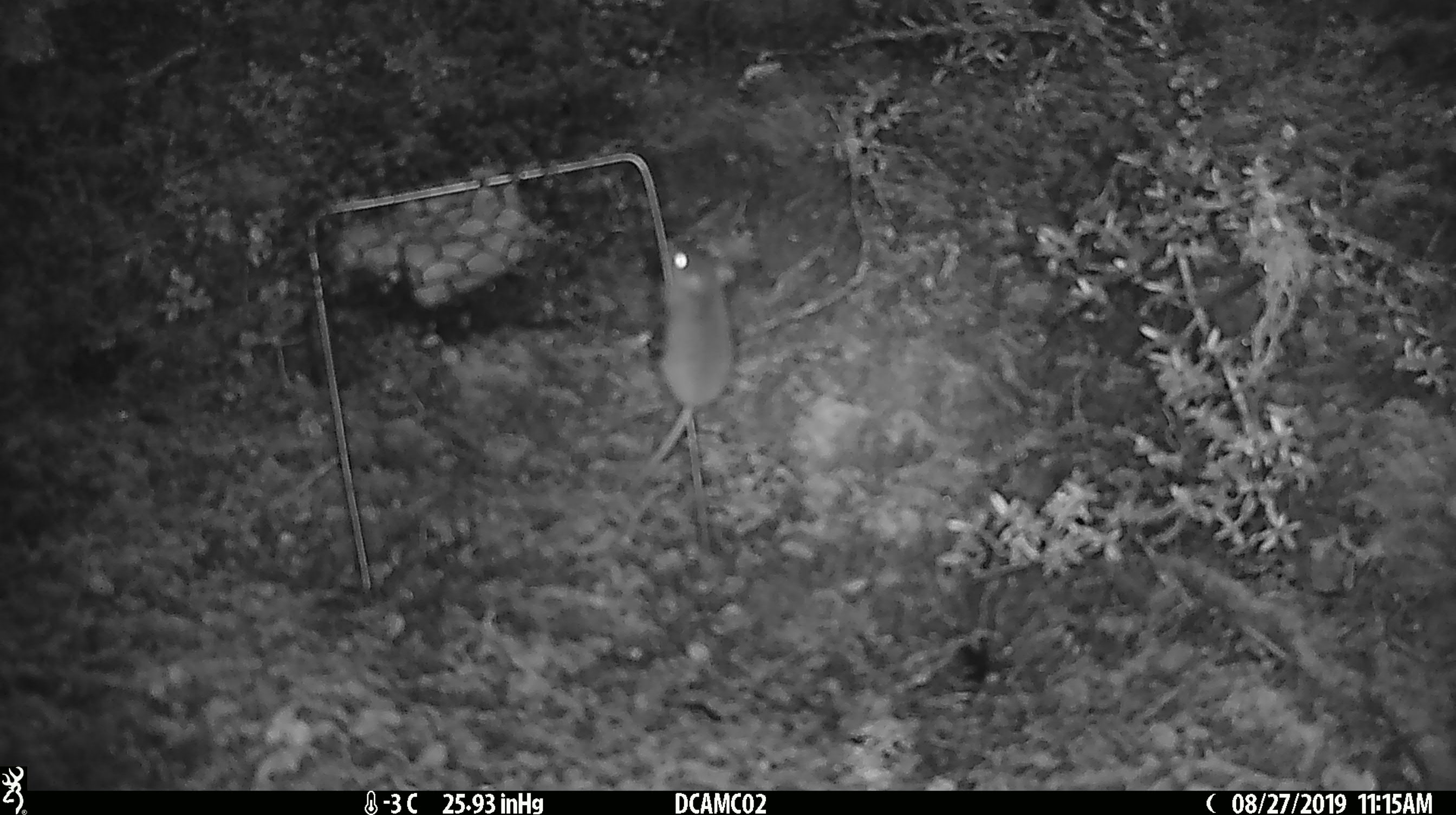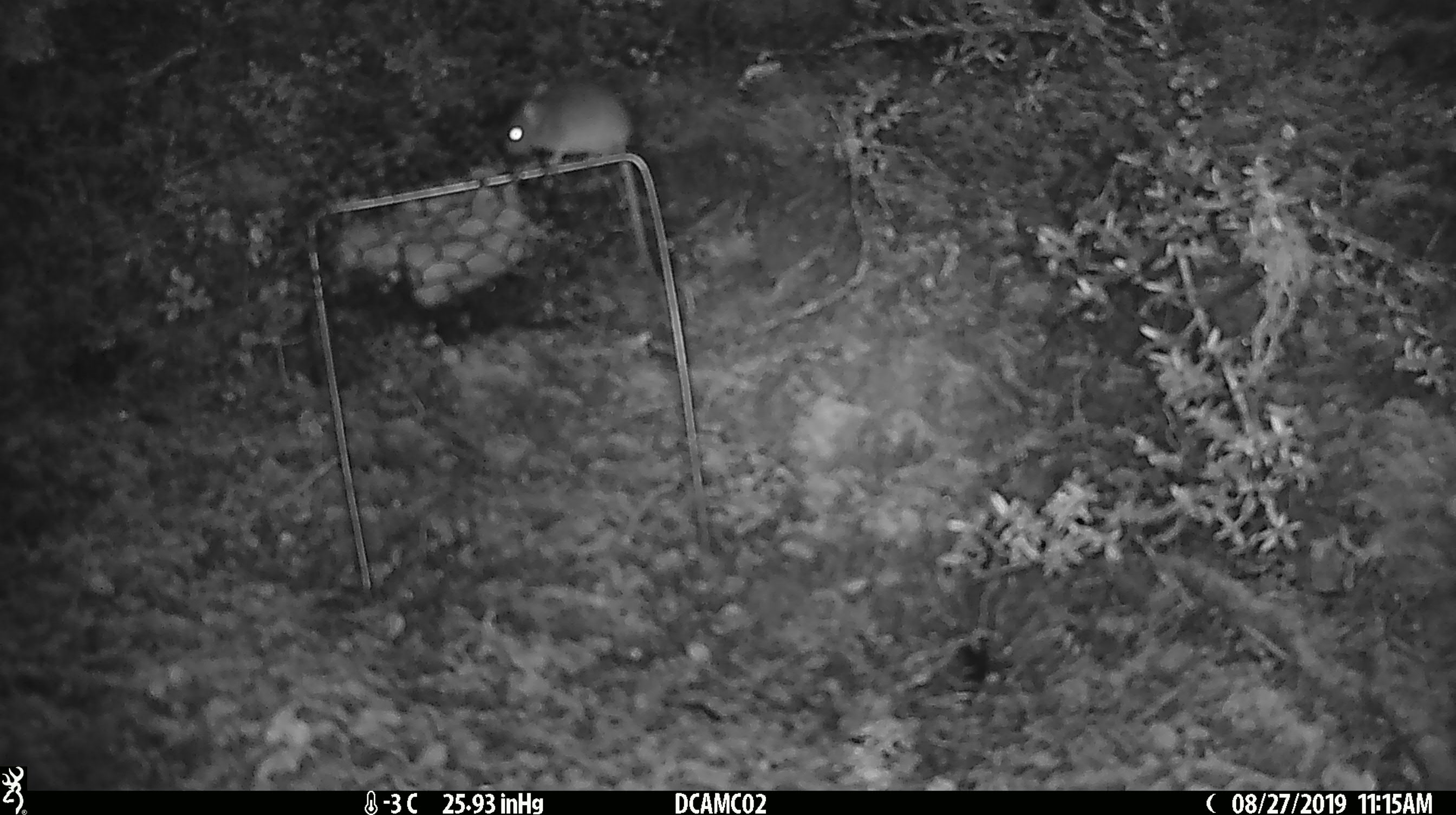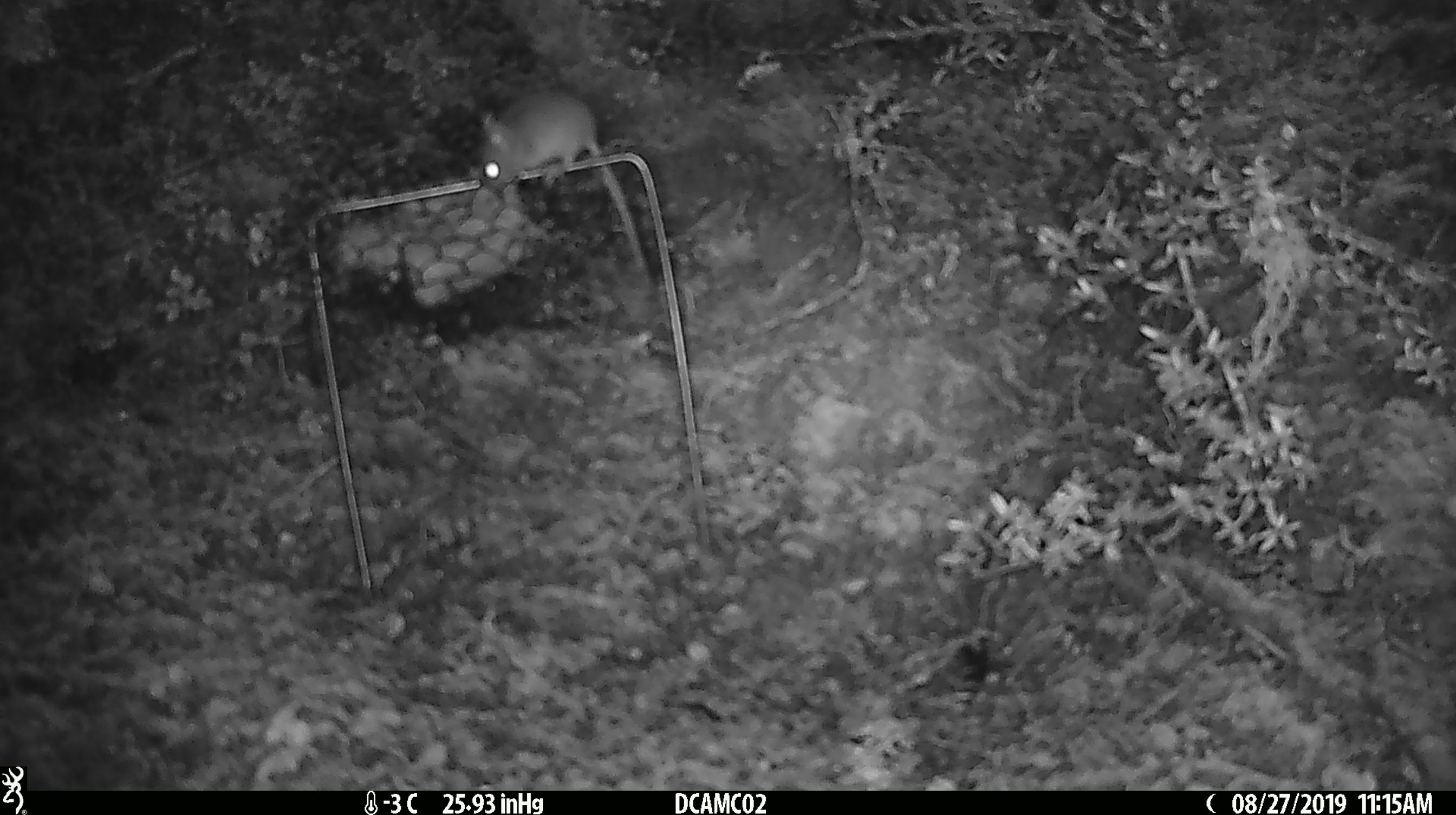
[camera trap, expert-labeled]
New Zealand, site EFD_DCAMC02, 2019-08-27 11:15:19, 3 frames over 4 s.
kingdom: Animalia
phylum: Chordata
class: Mammalia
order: Rodentia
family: Muridae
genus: Mus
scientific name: Mus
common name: mouse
Mouse (Mus).